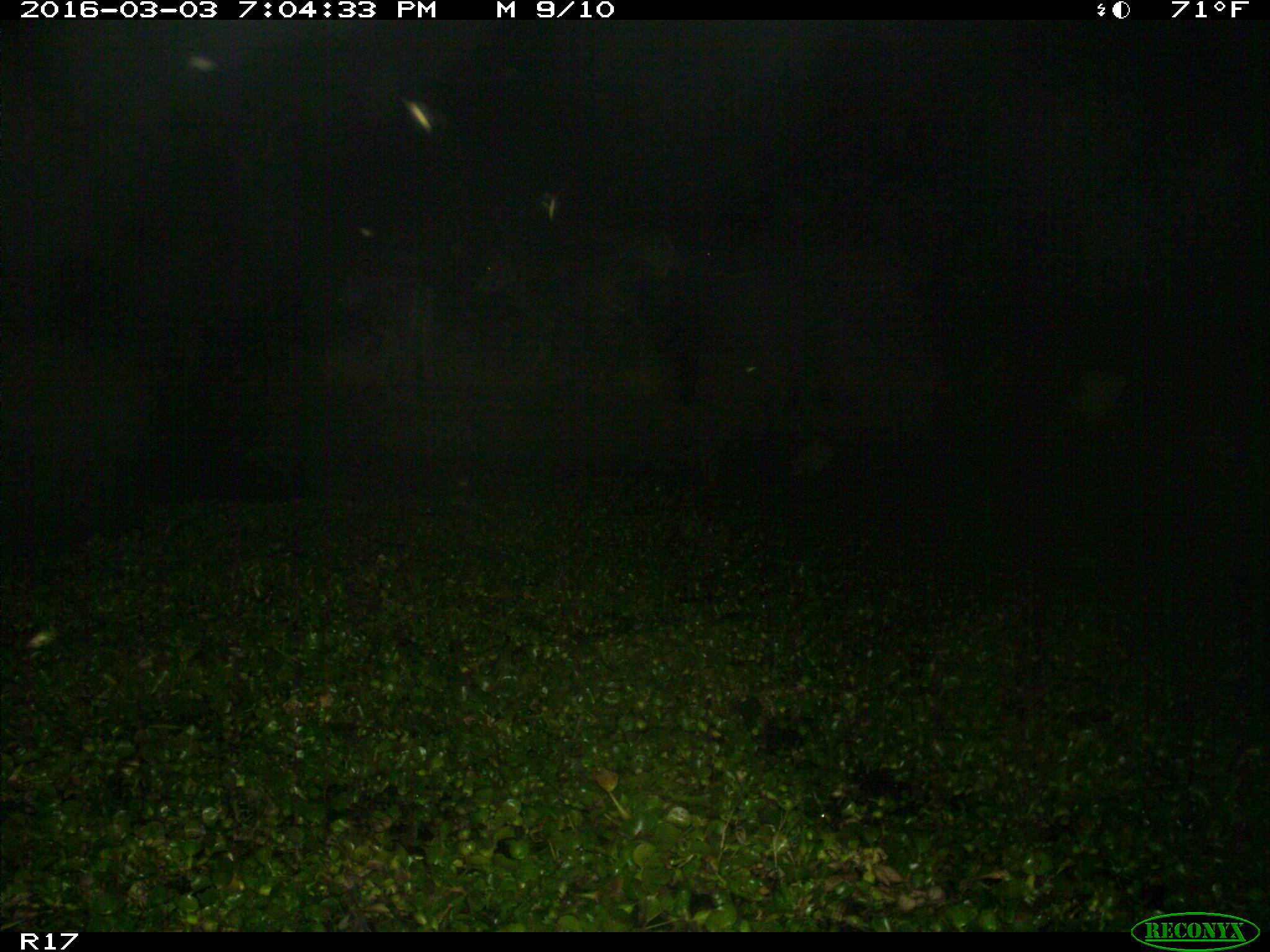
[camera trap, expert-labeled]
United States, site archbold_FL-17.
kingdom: Animalia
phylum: Chordata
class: Mammalia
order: Artiodactyla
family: Bovidae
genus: Bos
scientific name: Bos taurus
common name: domestic cow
Bos taurus (domestic cow).